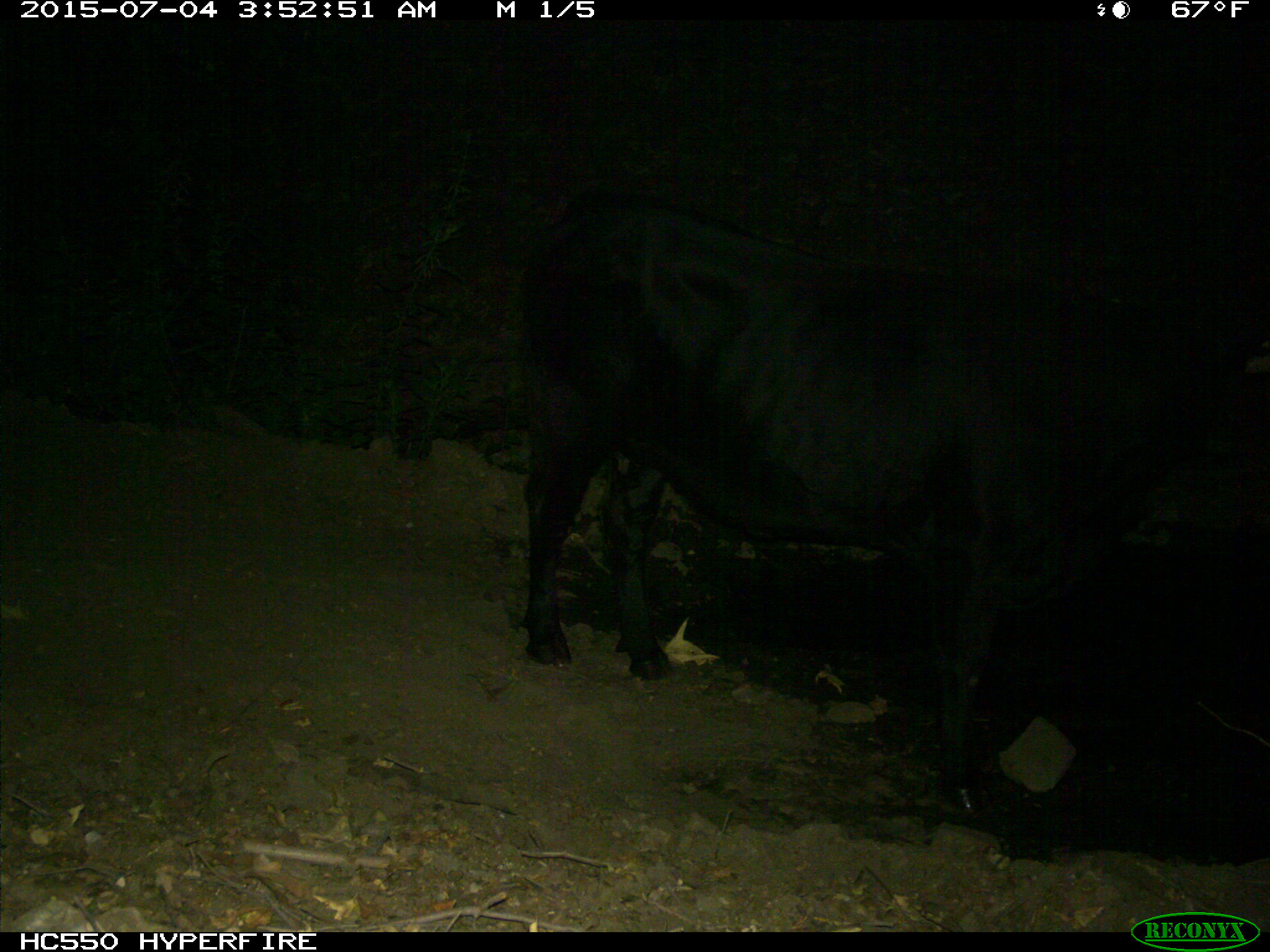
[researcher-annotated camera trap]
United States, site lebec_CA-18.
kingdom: Animalia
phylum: Chordata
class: Mammalia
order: Artiodactyla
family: Bovidae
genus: Bos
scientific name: Bos taurus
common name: domestic cow